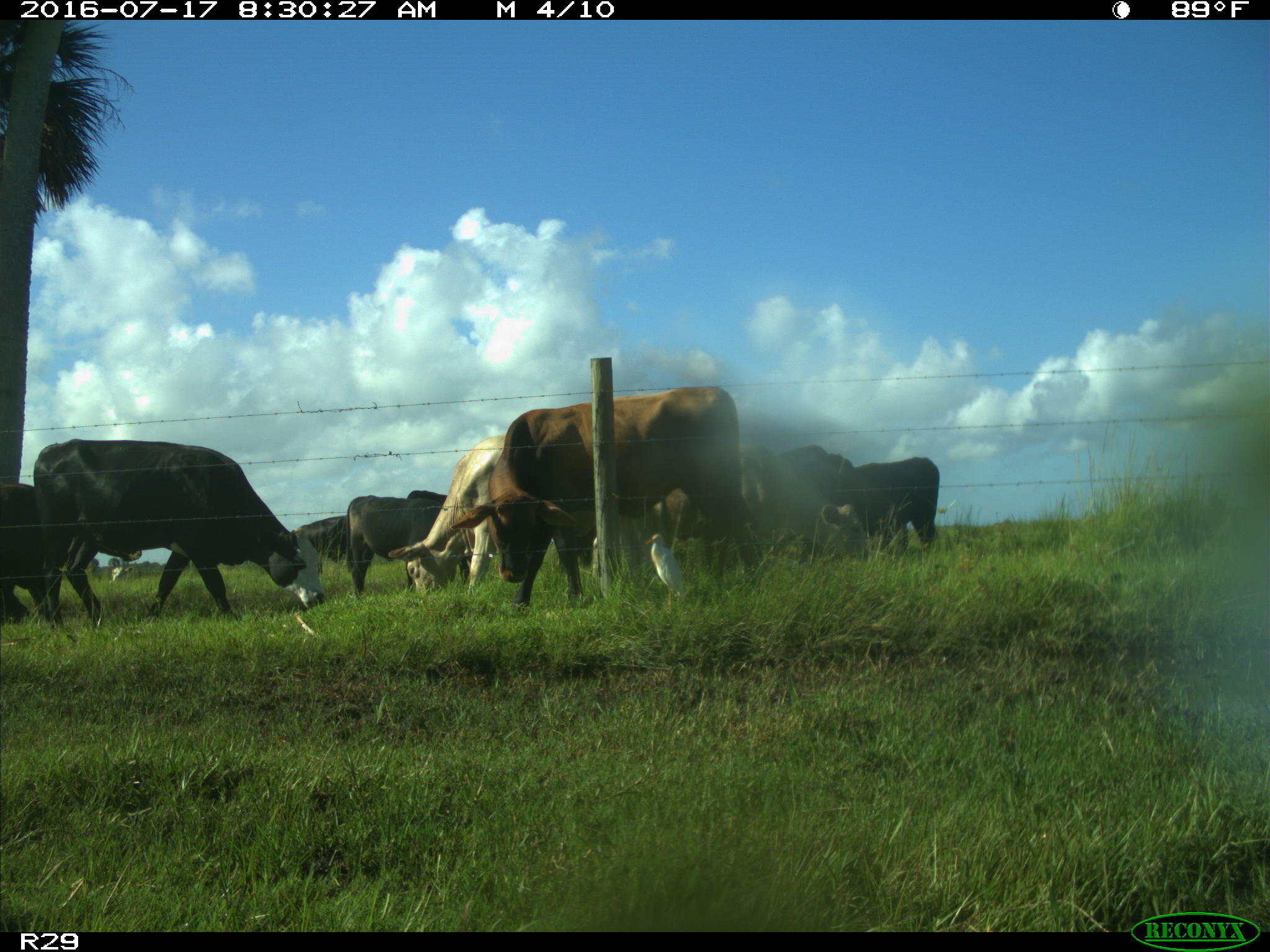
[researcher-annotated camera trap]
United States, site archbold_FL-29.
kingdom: Animalia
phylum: Chordata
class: Mammalia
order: Artiodactyla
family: Bovidae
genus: Bos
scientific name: Bos taurus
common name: domestic cow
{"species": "Bos taurus (domestic cow)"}